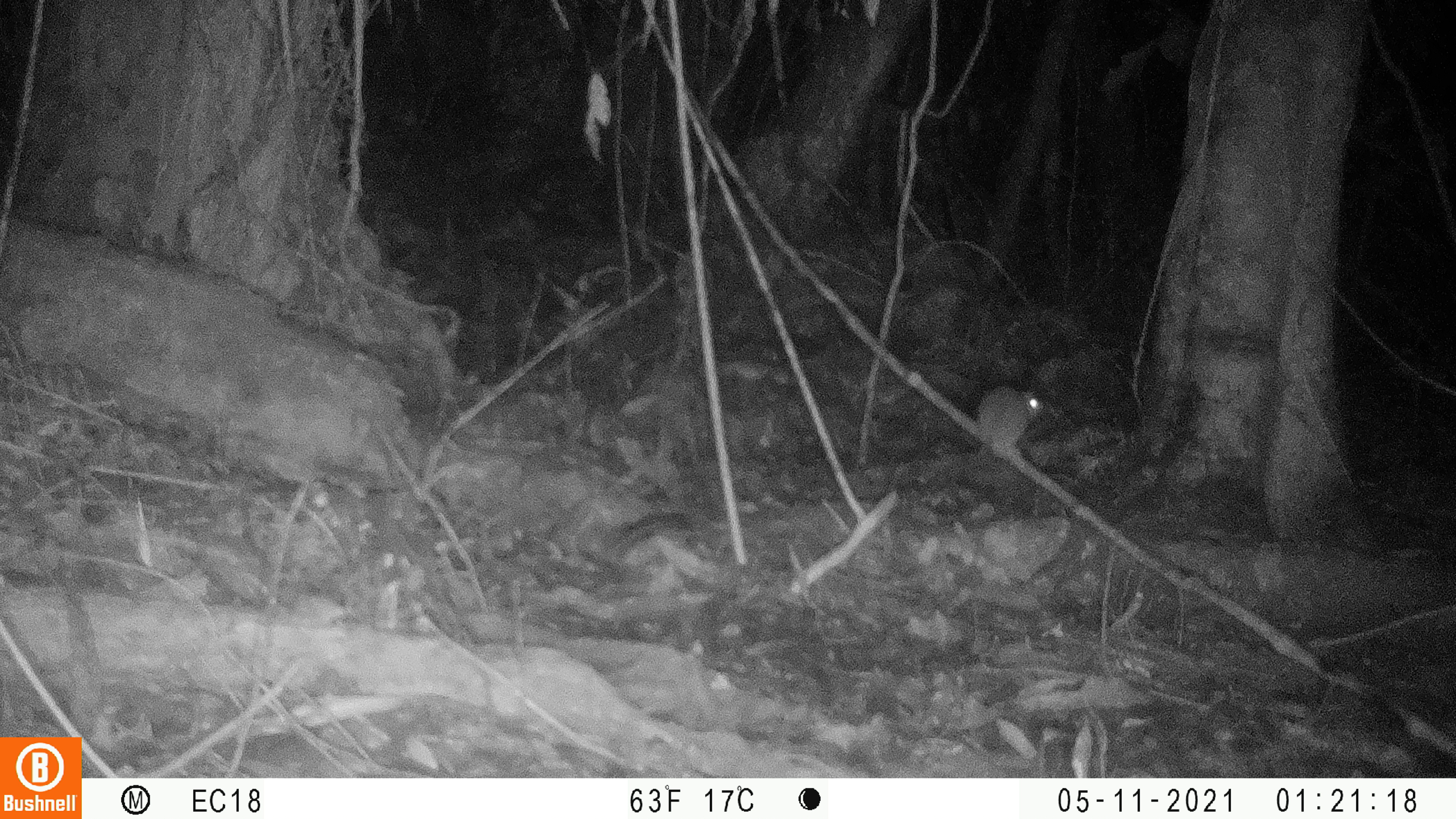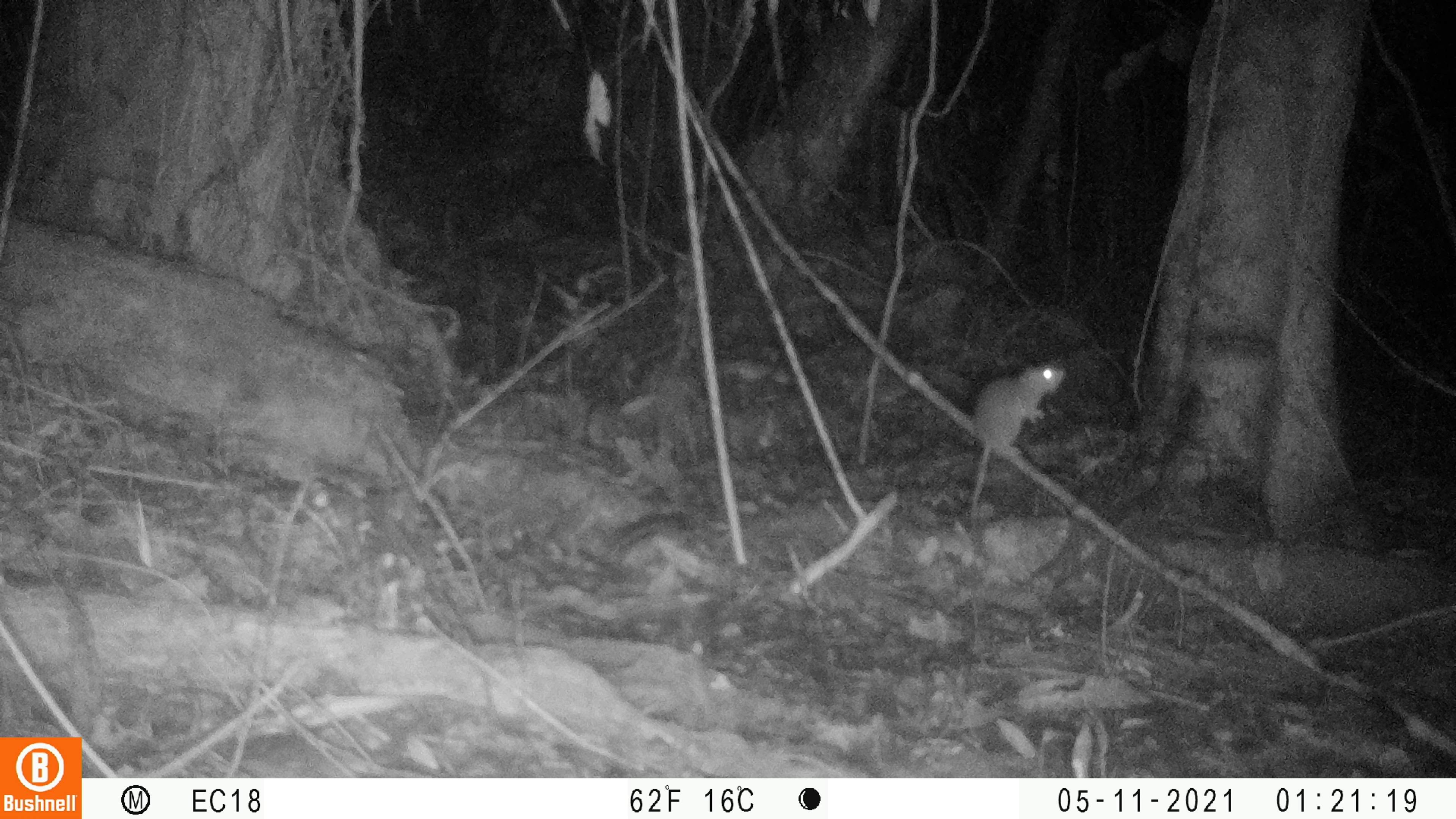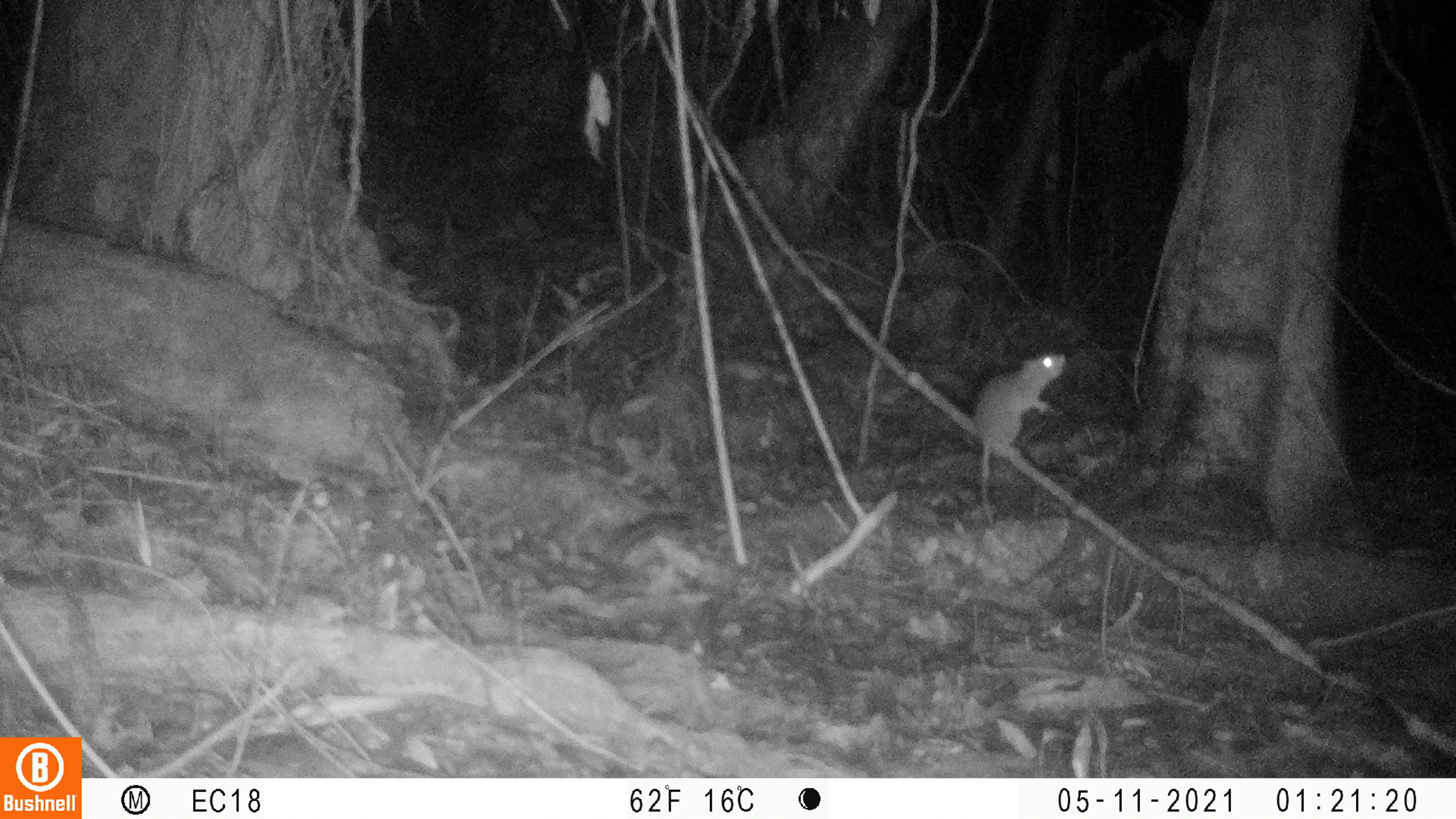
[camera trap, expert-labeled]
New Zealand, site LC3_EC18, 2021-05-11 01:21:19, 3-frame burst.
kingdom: Animalia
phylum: Chordata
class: Mammalia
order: Rodentia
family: Muridae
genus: Rattus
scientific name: Rattus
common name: rat